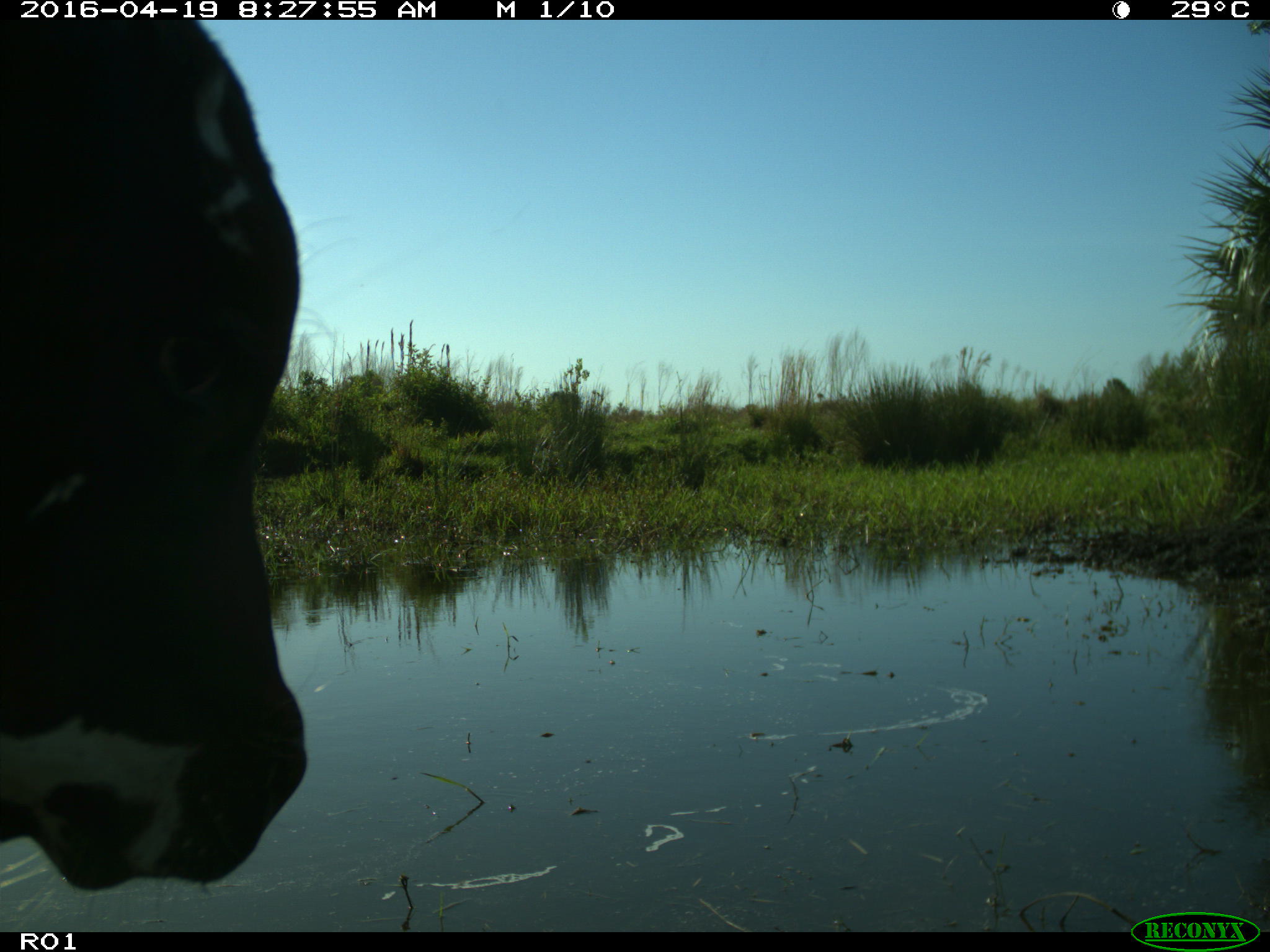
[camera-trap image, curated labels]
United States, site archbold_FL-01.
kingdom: Animalia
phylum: Chordata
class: Mammalia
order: Artiodactyla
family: Bovidae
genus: Bos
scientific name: Bos taurus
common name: domestic cow